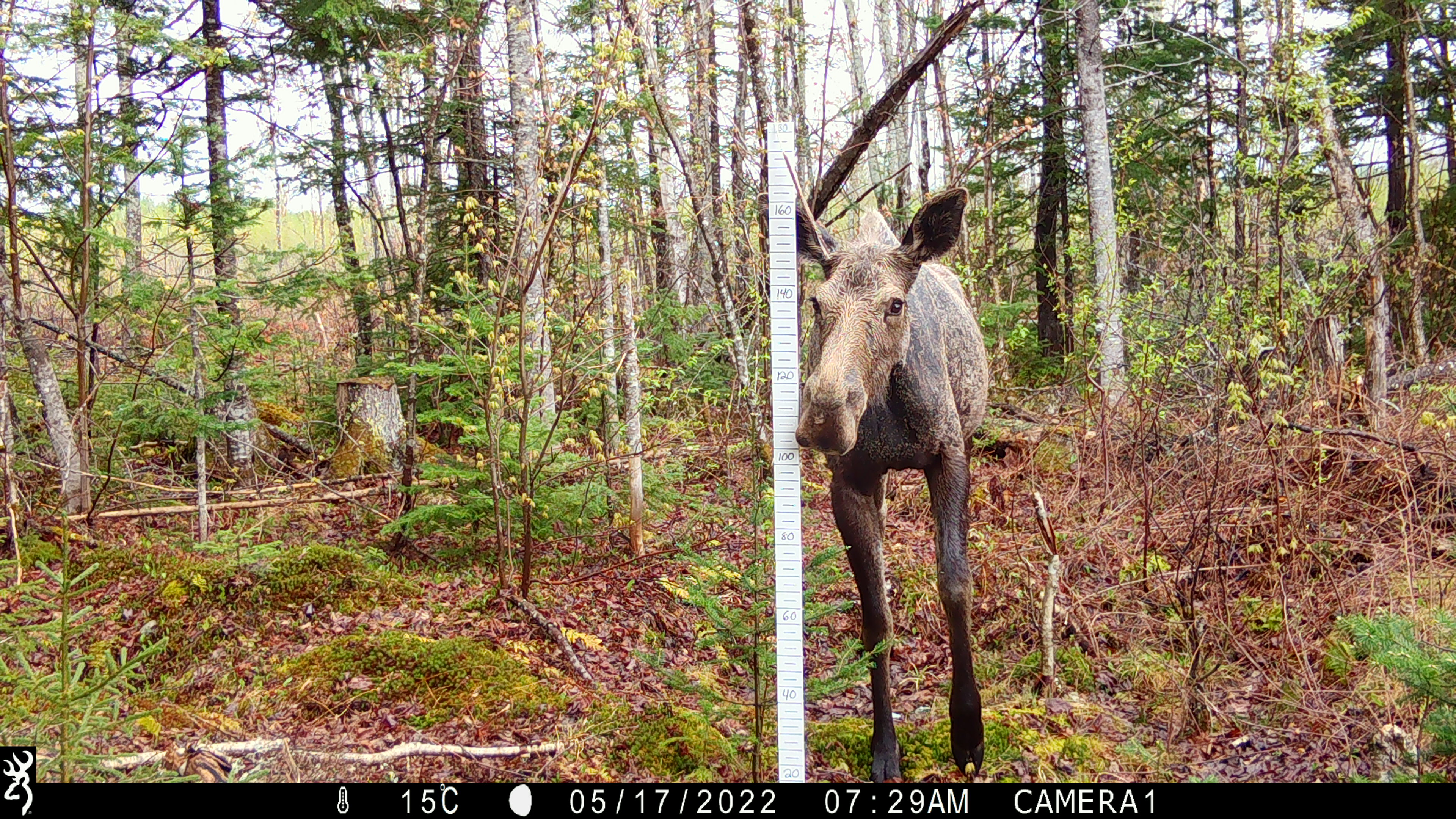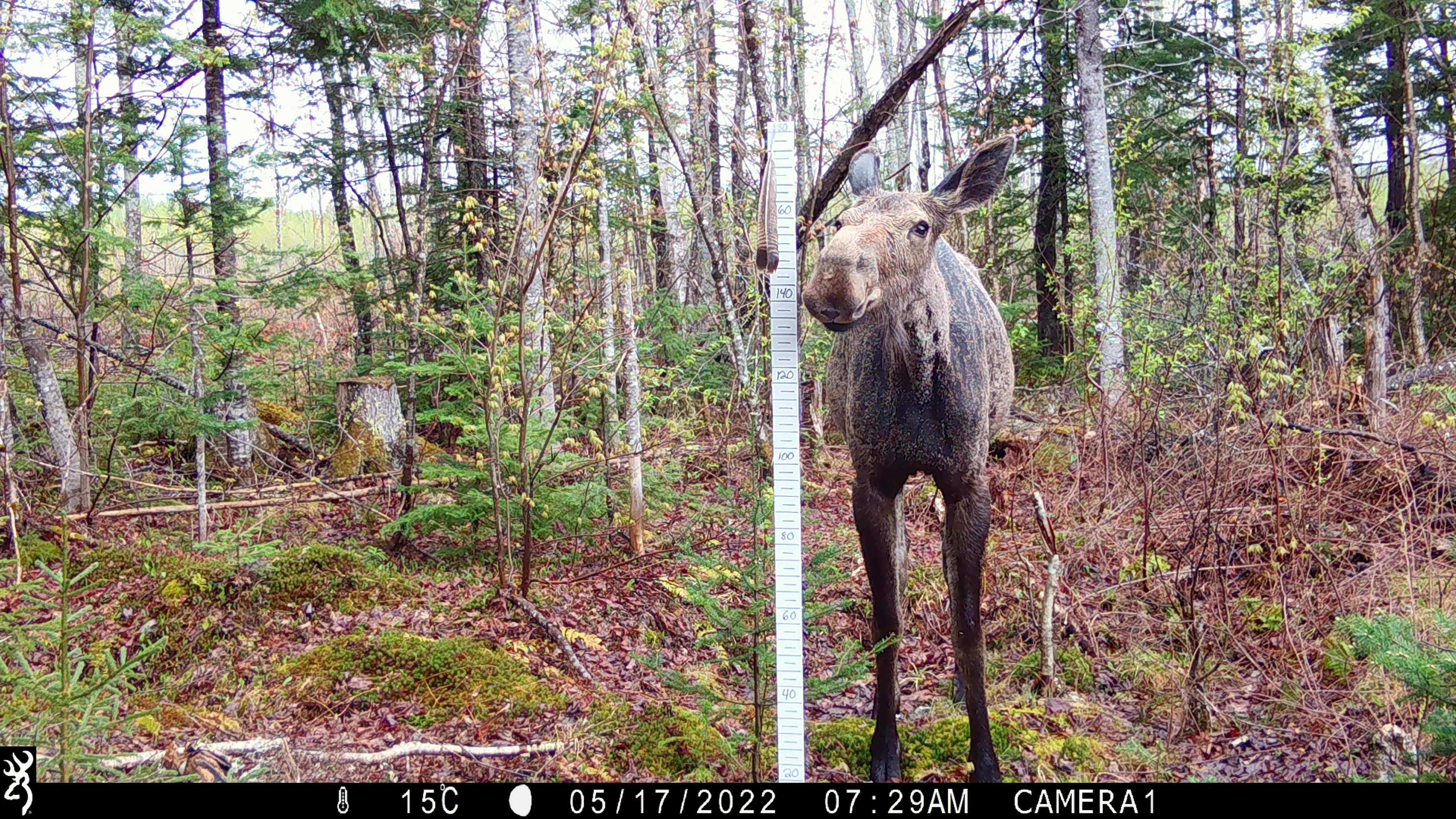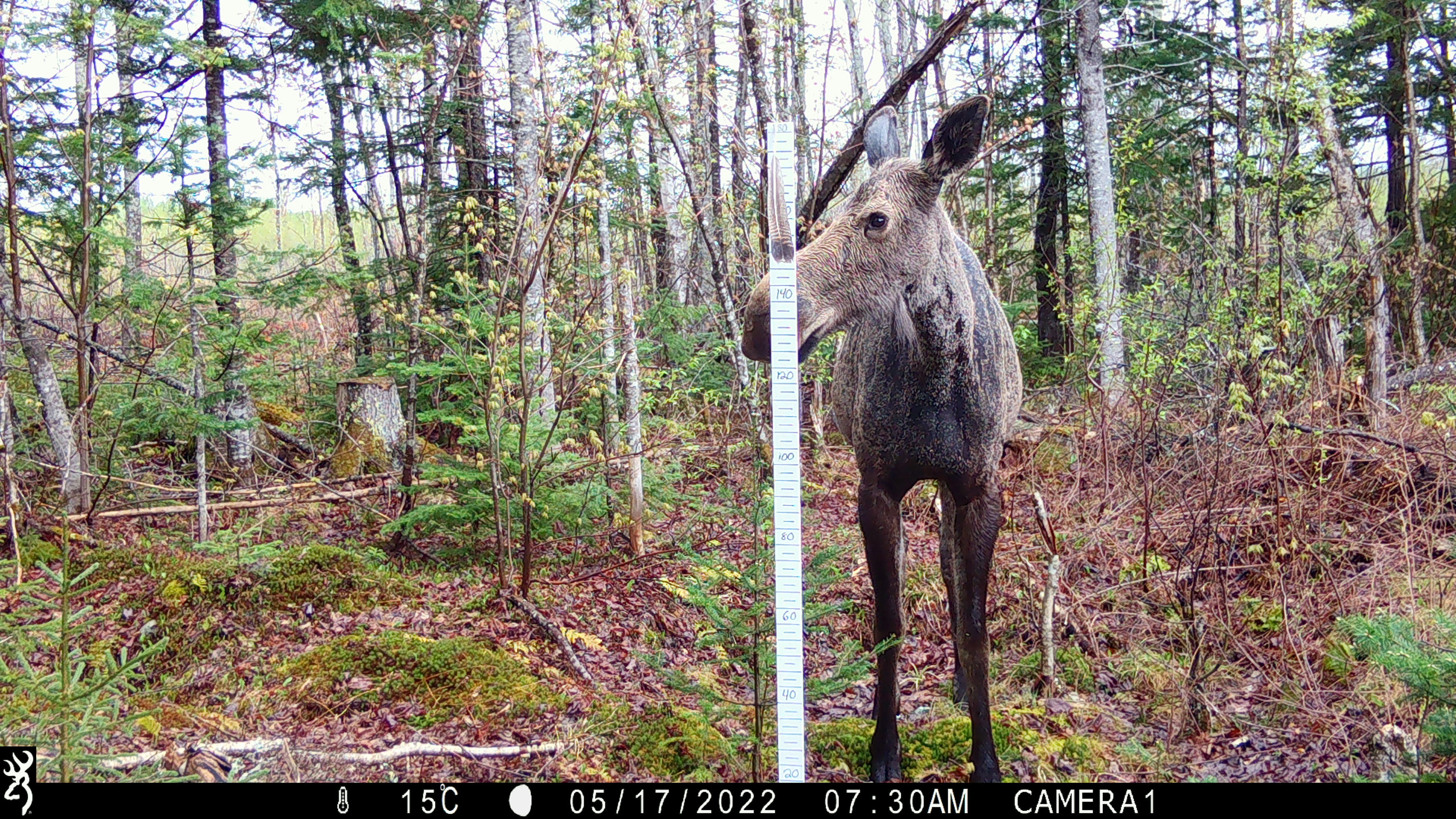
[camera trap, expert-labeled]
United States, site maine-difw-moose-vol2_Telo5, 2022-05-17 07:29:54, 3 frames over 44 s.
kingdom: Animalia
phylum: Chordata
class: Mammalia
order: Artiodactyla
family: Cervidae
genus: Alces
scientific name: Alces alces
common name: moose